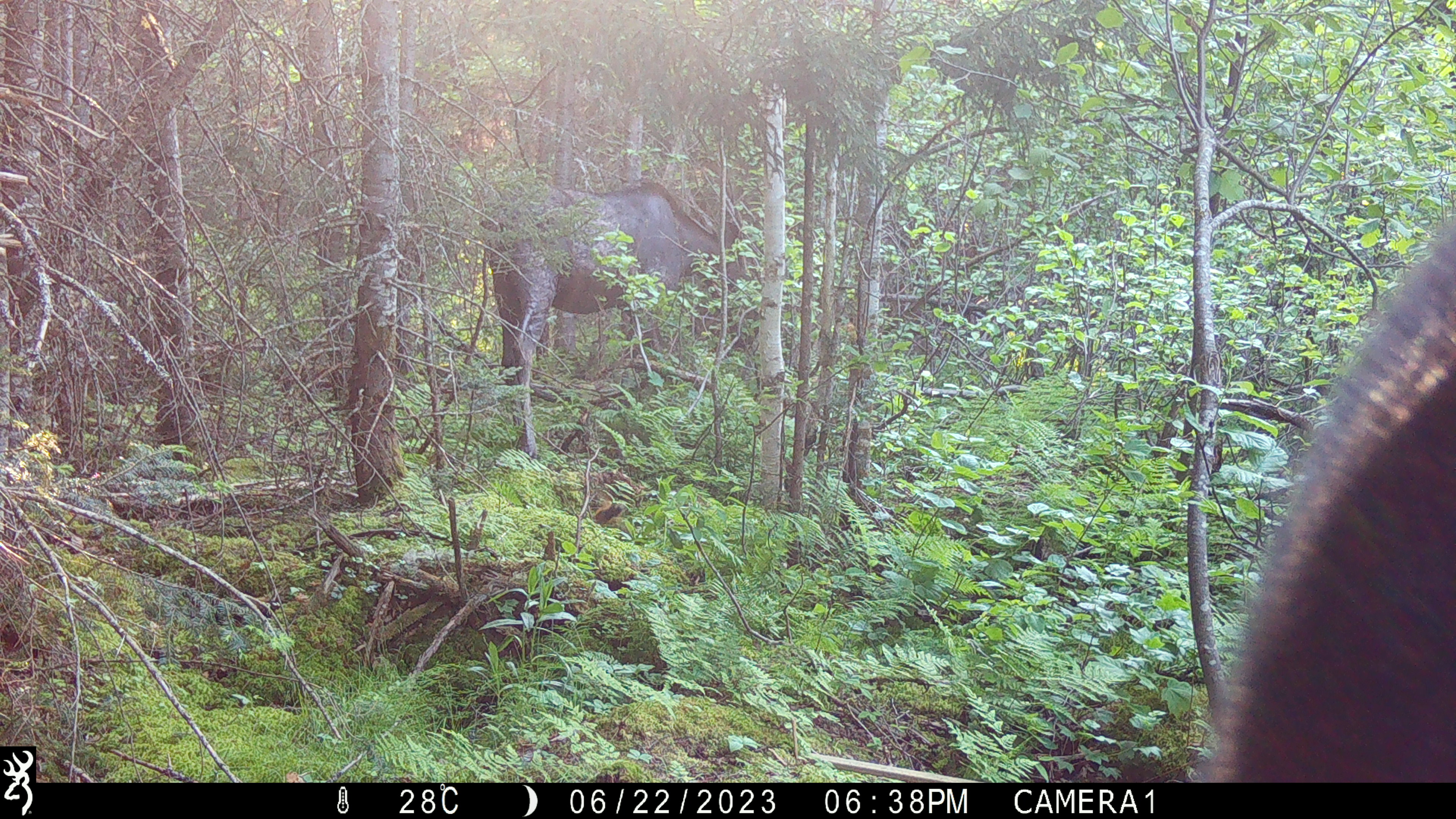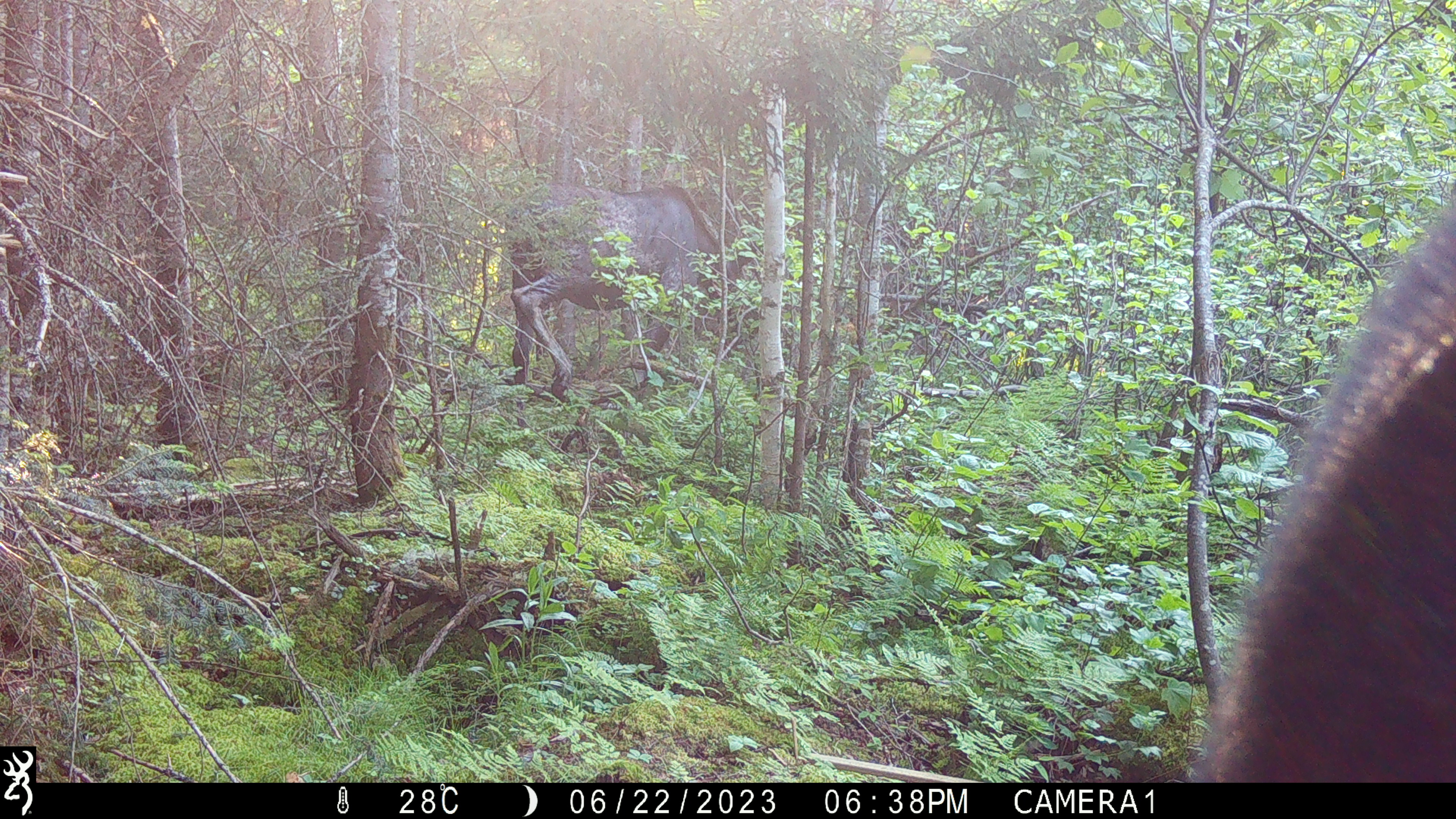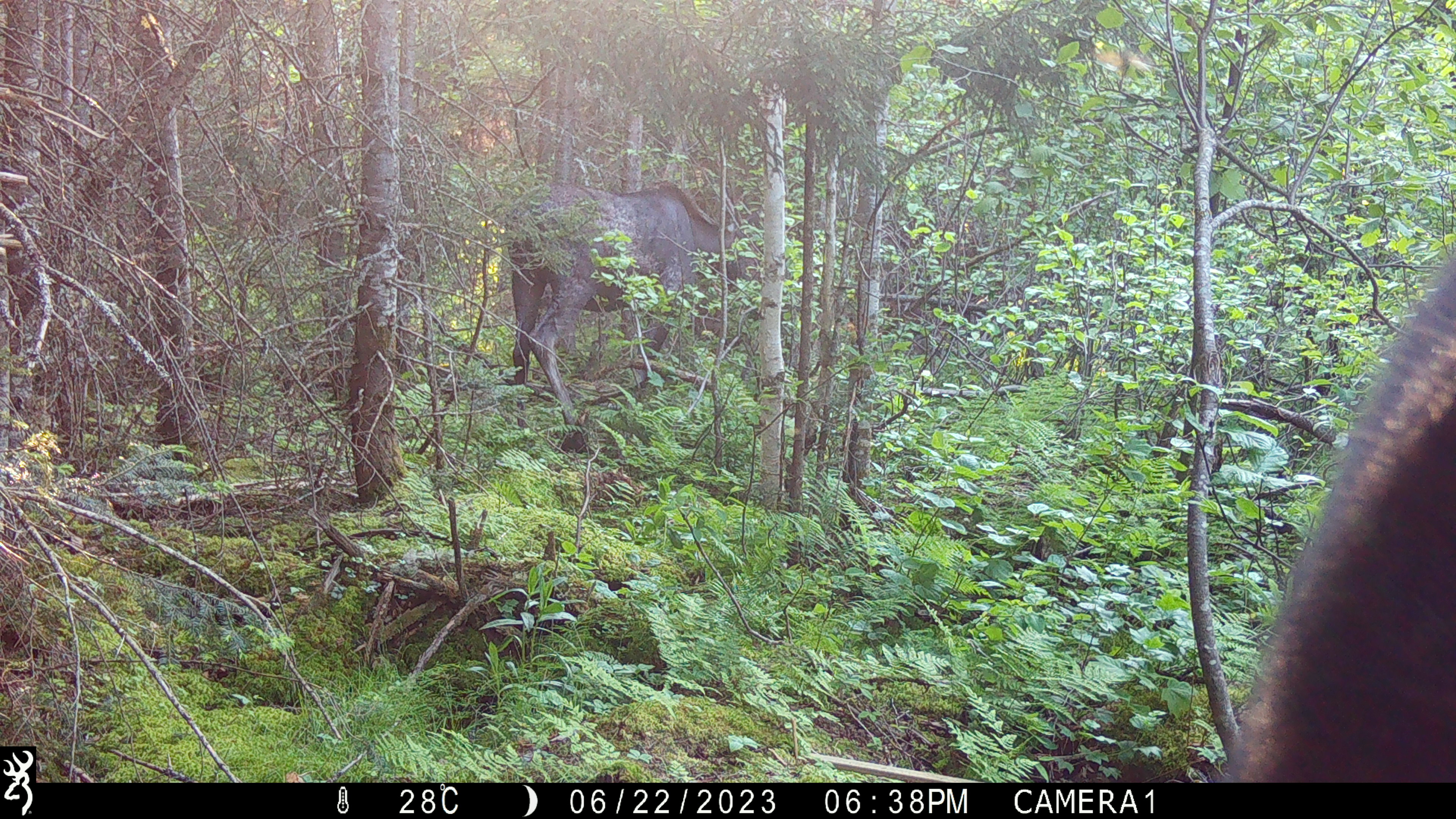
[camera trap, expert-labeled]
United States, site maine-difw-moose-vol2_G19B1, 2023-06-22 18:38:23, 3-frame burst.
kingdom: Animalia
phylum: Chordata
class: Mammalia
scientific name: Mammalia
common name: mammal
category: mammal sp.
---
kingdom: Animalia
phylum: Chordata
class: Mammalia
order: Artiodactyla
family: Cervidae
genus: Alces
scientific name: Alces alces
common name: moose